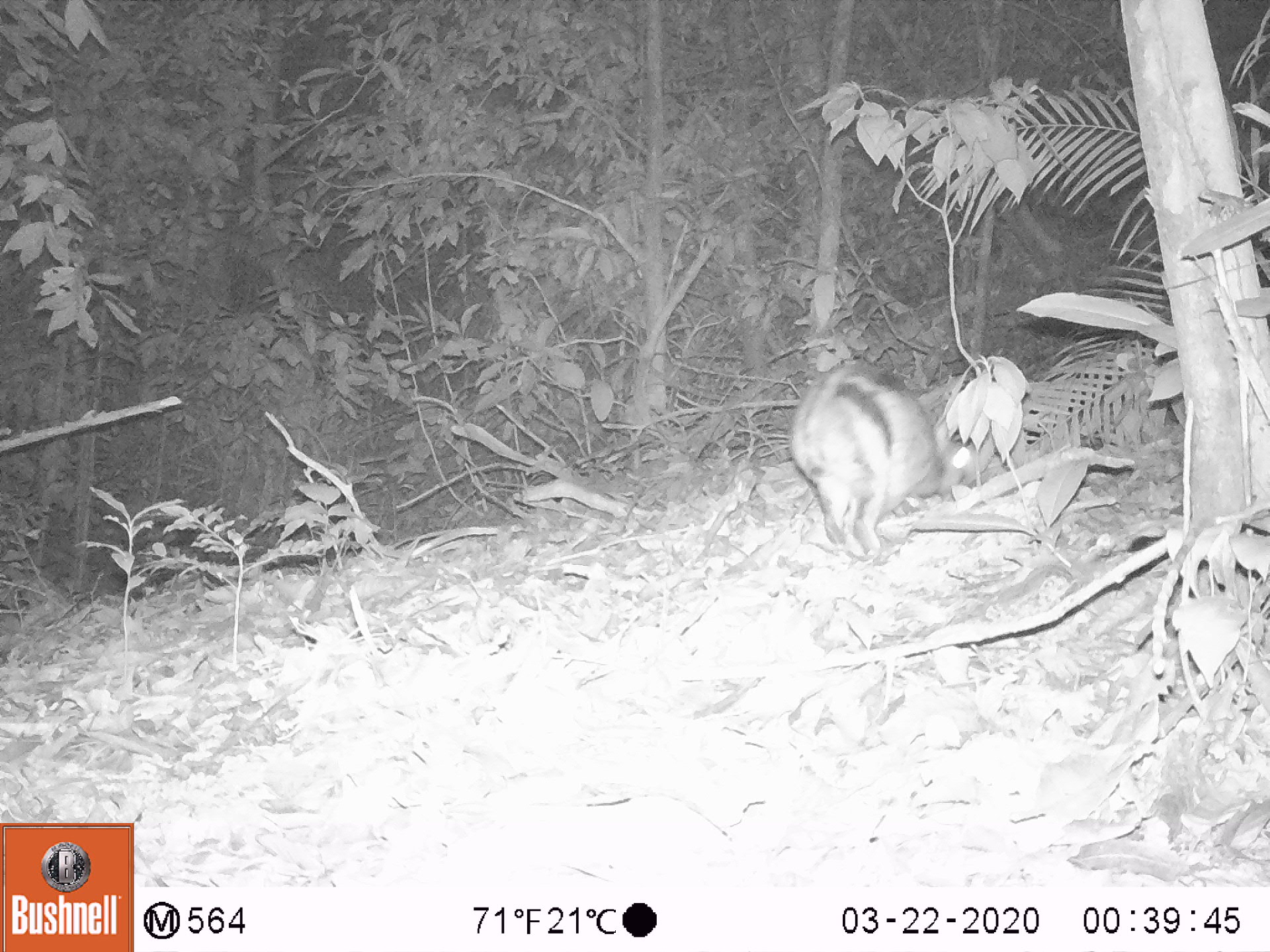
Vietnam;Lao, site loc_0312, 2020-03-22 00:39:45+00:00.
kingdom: Animalia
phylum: Chordata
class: Mammalia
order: Lagomorpha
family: Leporidae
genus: Nesolagus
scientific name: Nesolagus timminsi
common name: annamite striped rabbit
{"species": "annamite striped rabbit (Nesolagus timminsi)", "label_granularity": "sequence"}